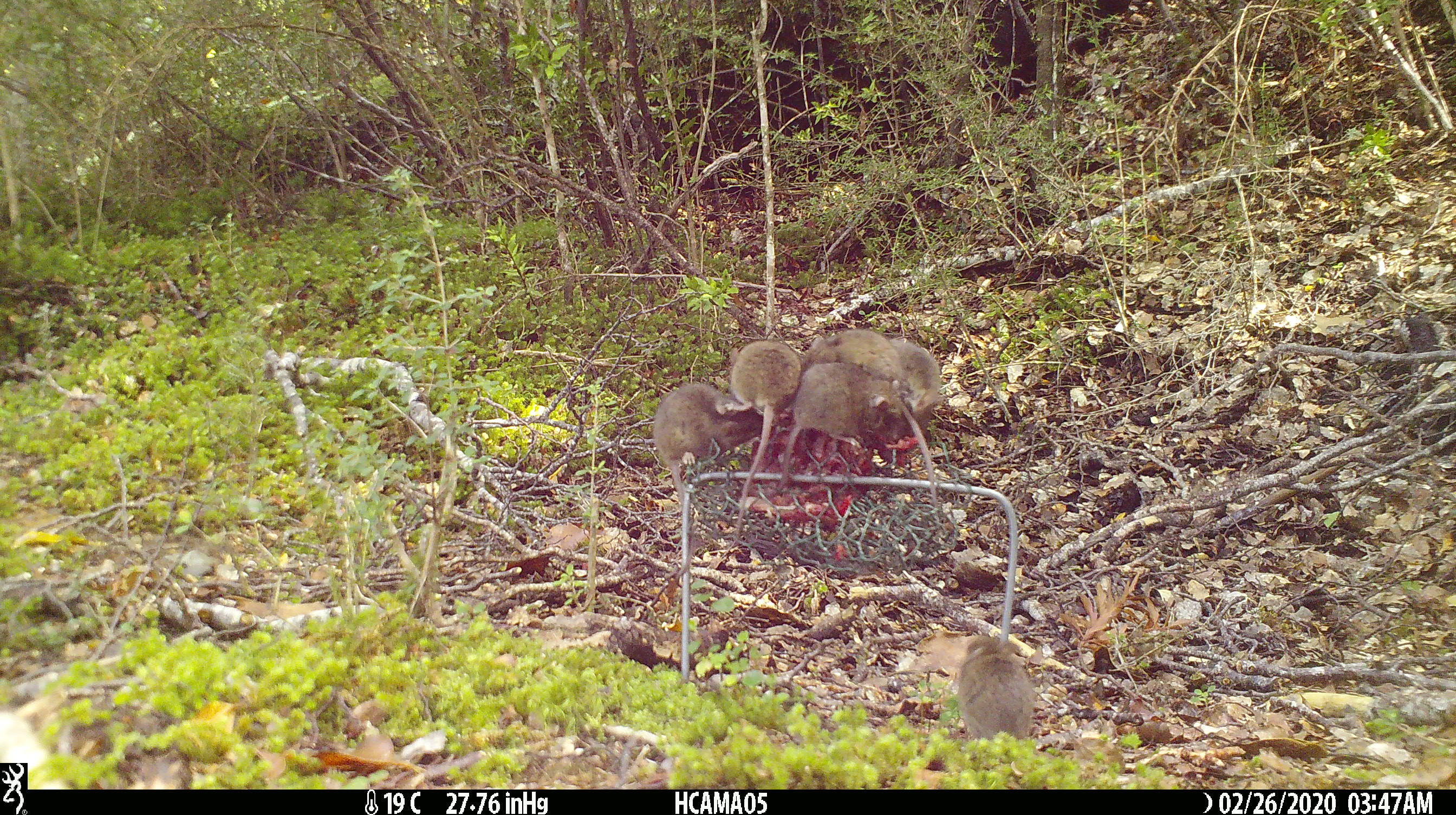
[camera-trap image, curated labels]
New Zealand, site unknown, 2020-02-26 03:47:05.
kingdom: Animalia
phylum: Chordata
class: Mammalia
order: Rodentia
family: Muridae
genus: Mus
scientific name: Mus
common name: mouse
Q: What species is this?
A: Mouse (Mus).